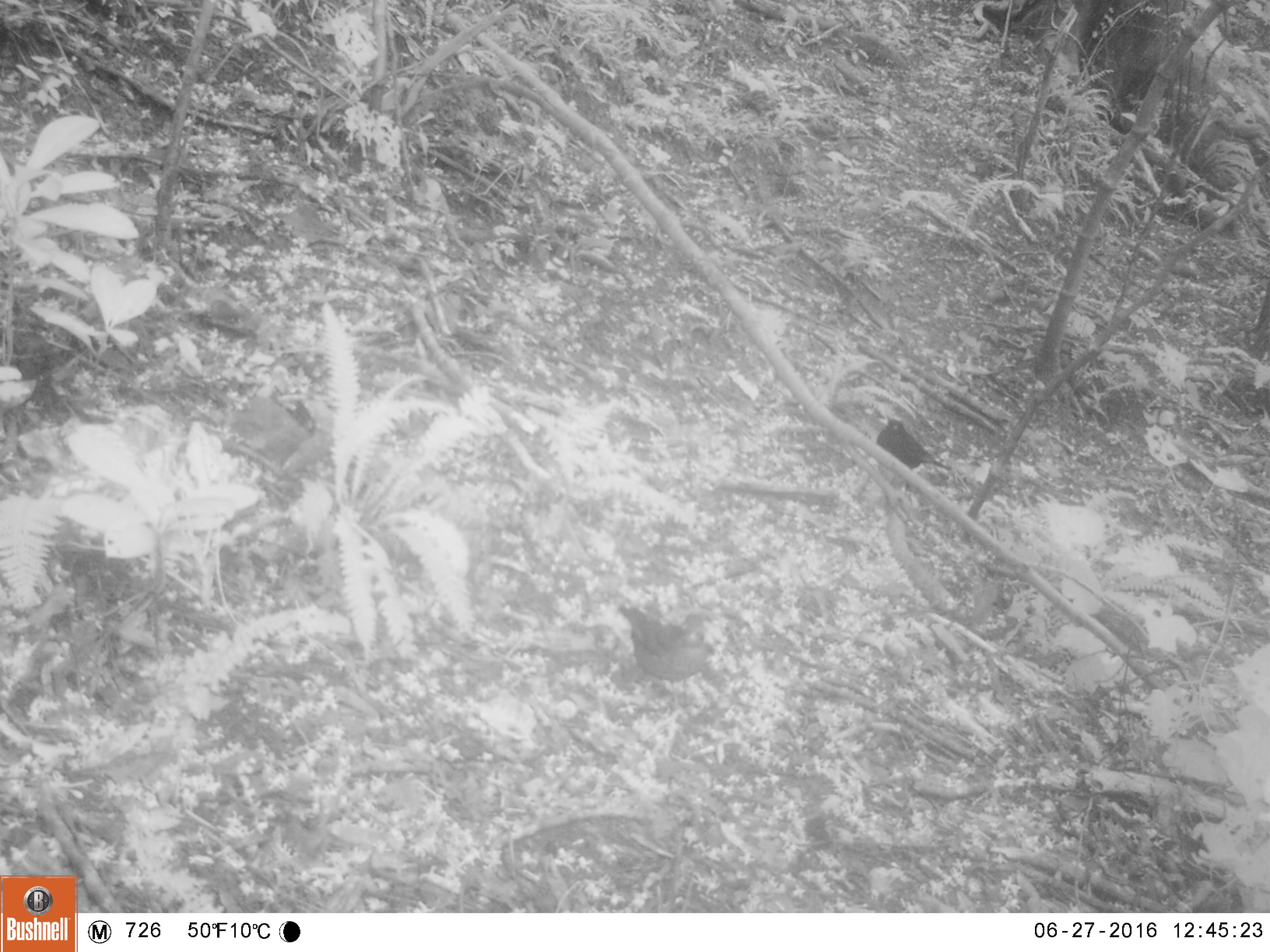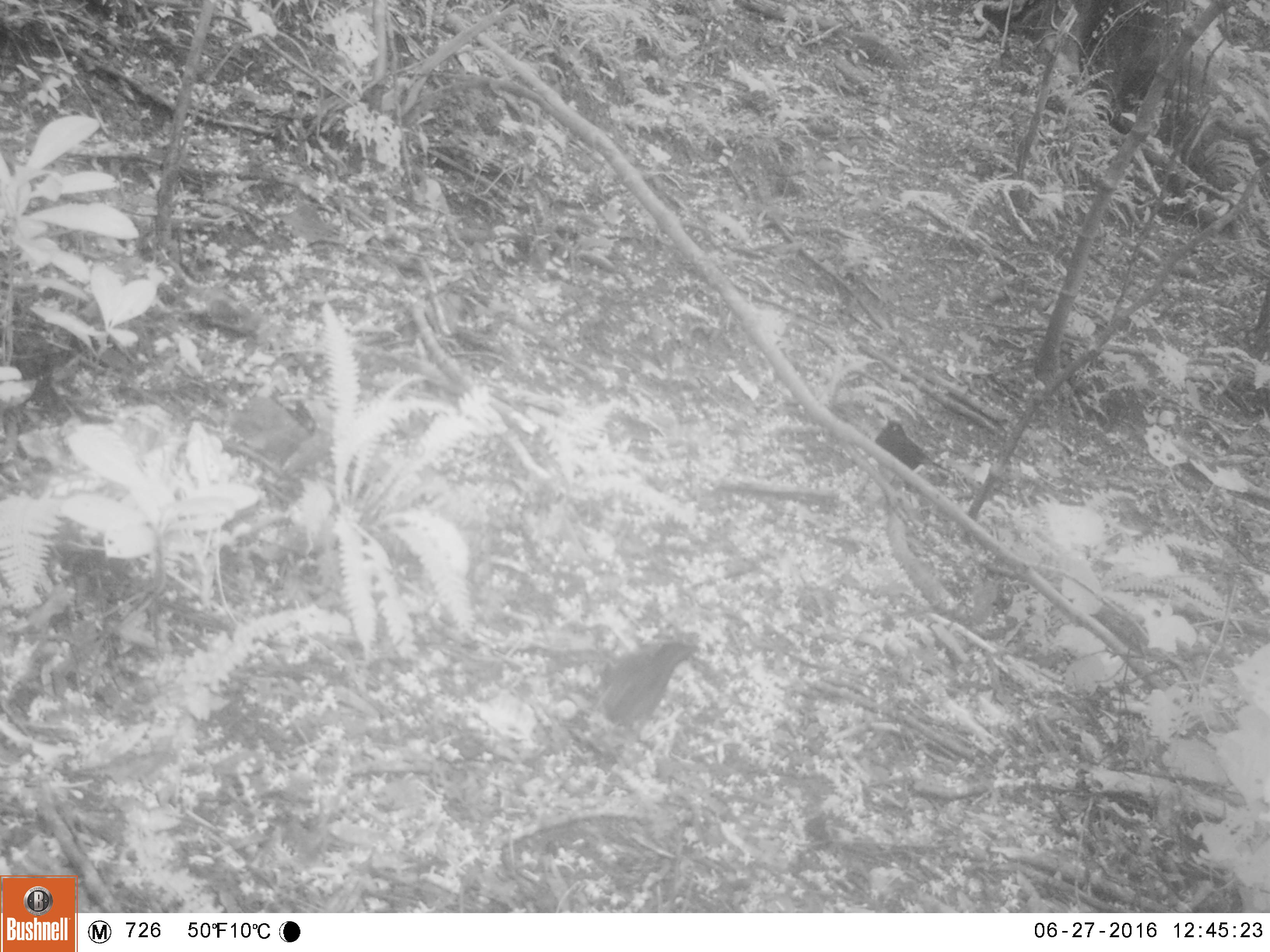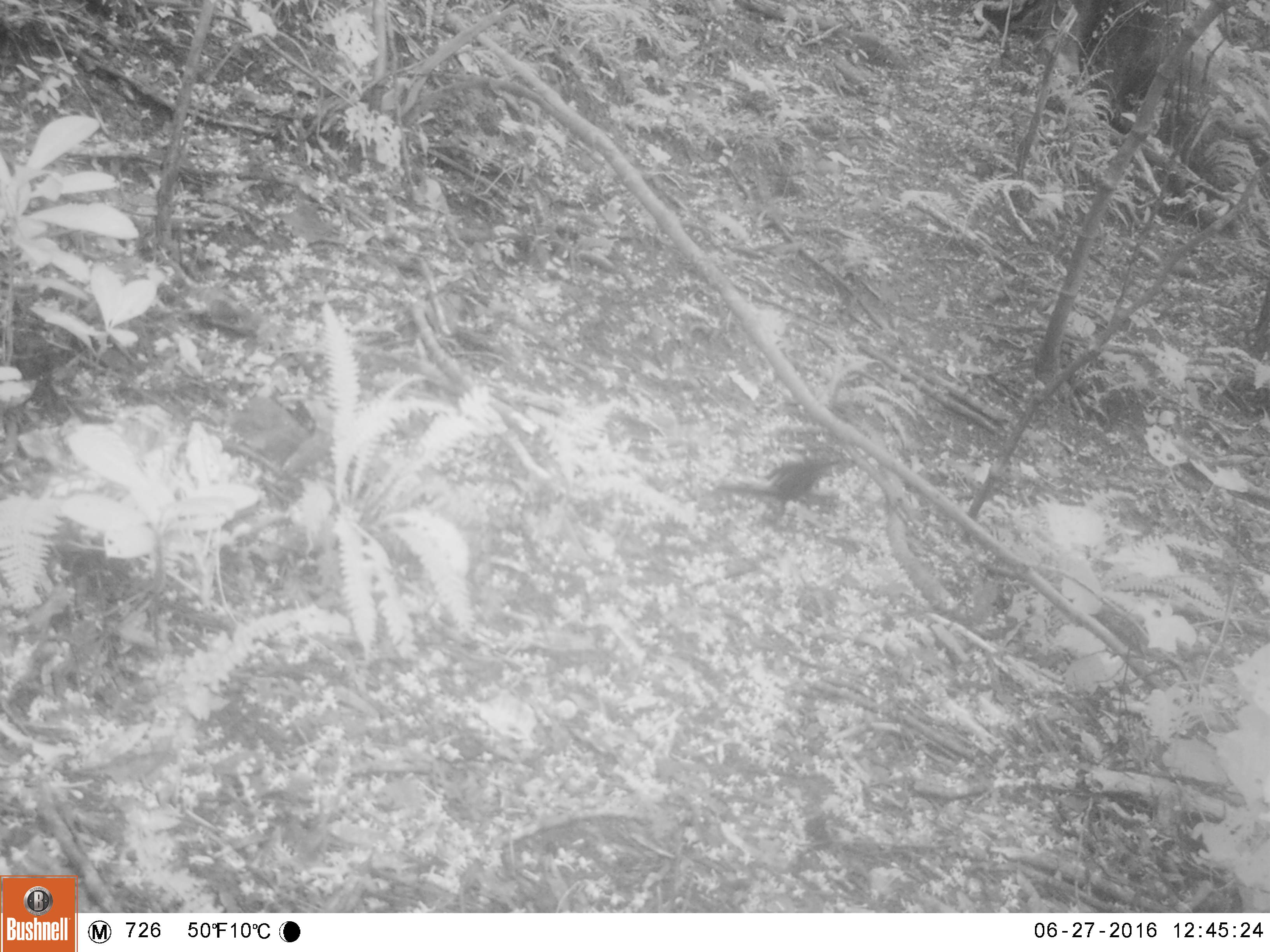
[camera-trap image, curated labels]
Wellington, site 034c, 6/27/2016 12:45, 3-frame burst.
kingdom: Animalia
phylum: Chordata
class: Aves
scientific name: Aves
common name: bird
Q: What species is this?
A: Bird (Aves).